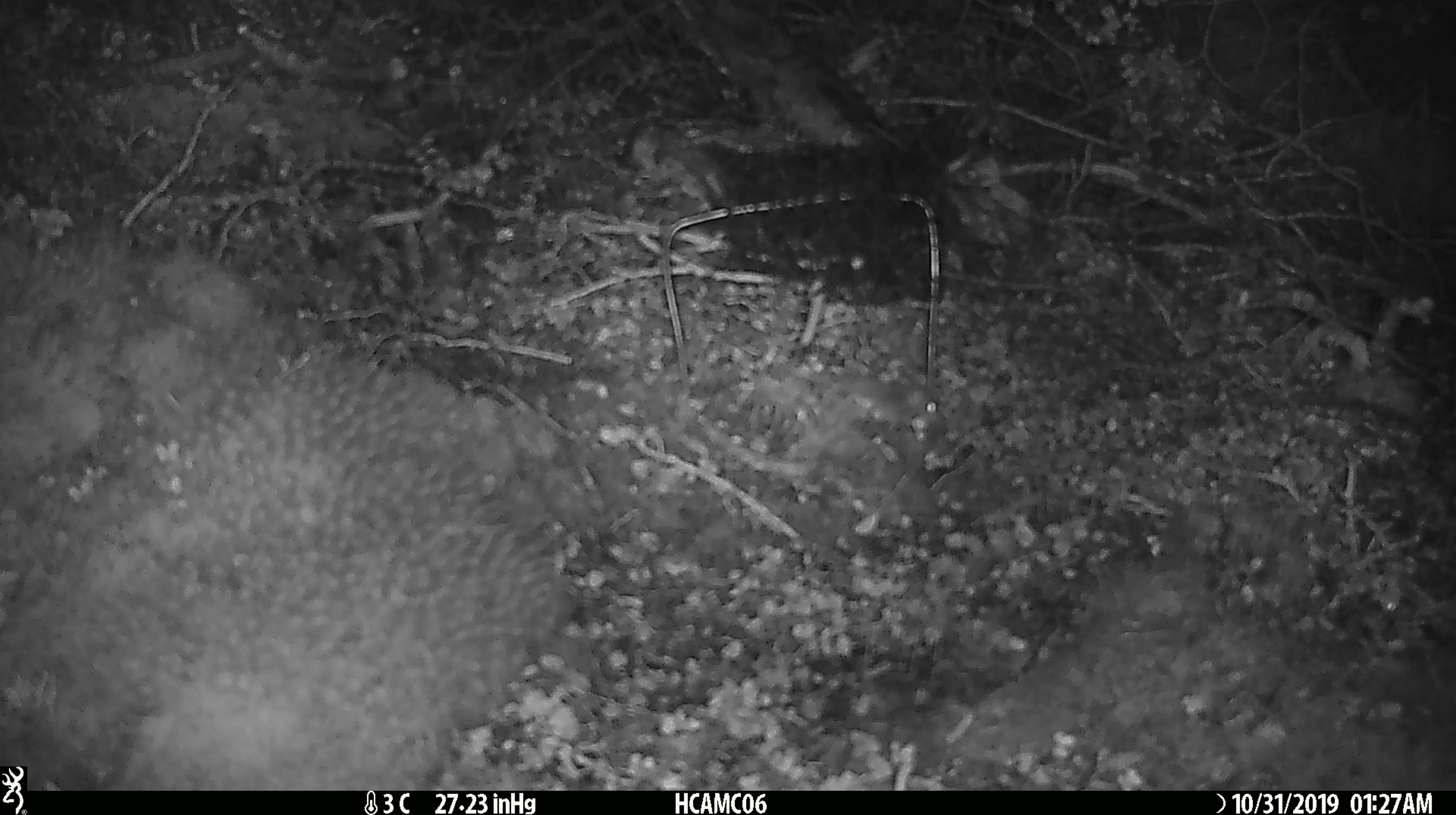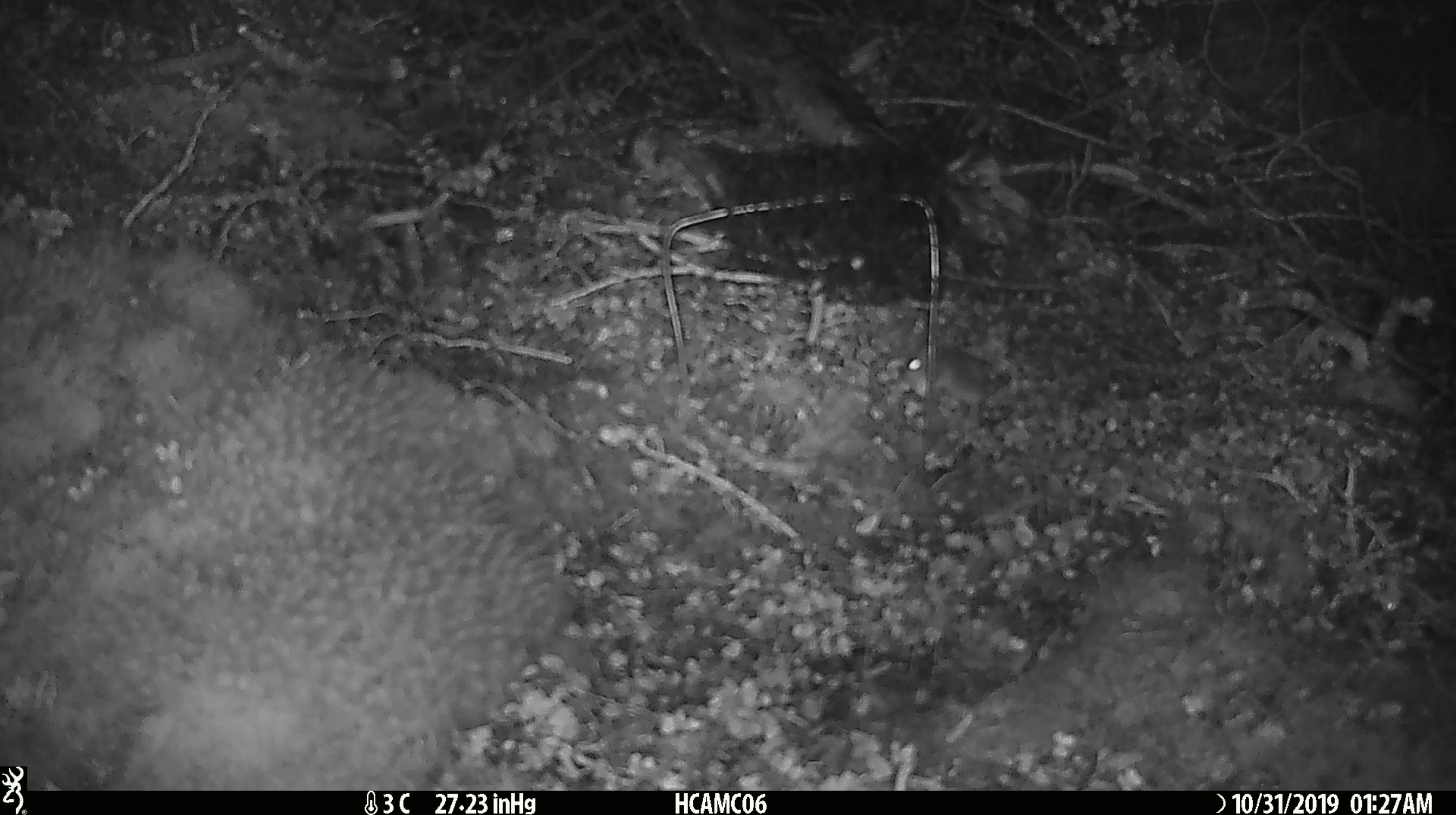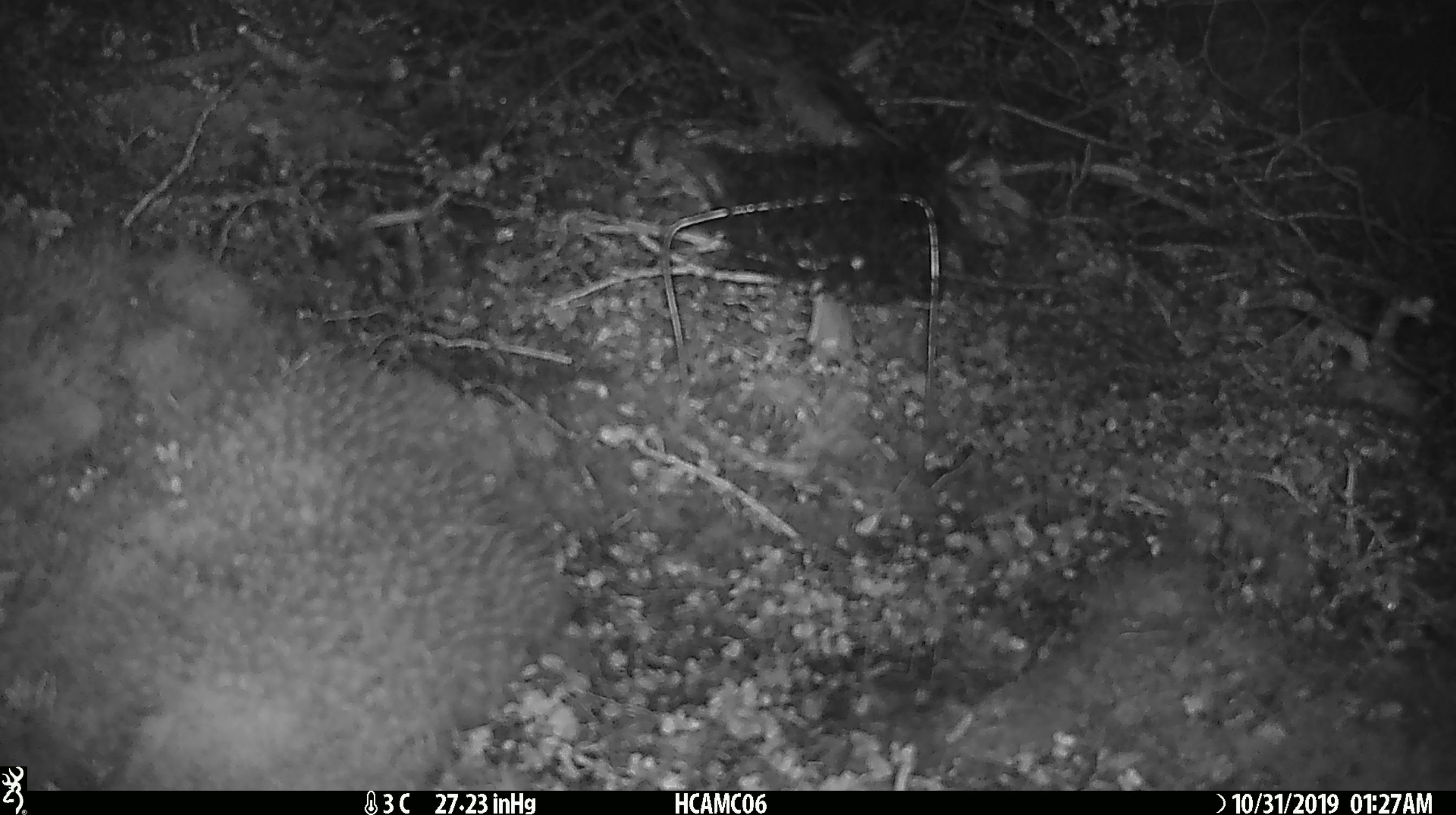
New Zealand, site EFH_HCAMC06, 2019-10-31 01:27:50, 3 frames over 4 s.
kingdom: Animalia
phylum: Chordata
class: Mammalia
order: Rodentia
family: Muridae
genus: Mus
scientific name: Mus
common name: mouse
Mouse (Mus).